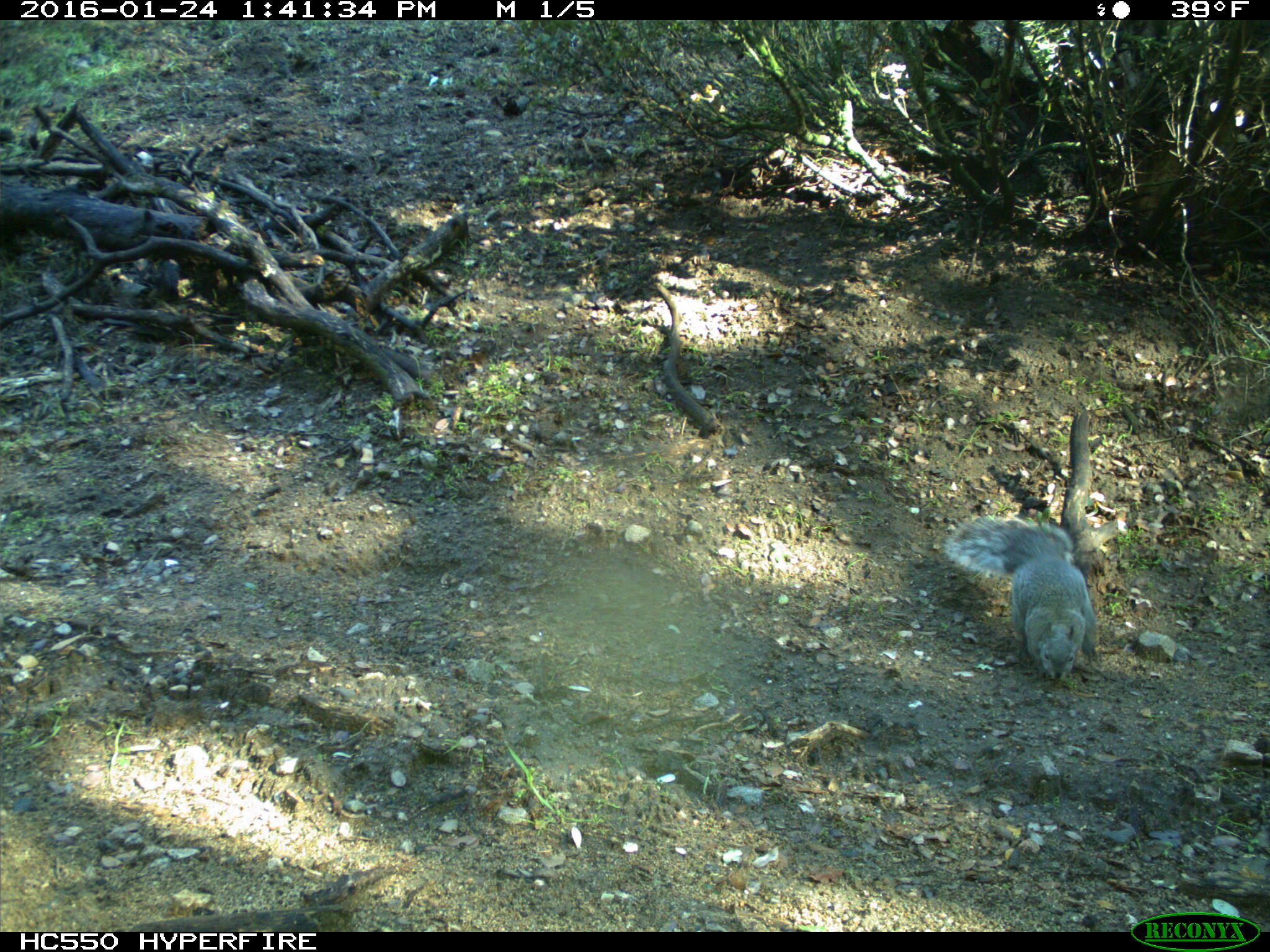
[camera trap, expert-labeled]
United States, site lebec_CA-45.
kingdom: Animalia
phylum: Chordata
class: Mammalia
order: Rodentia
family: Sciuridae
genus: Sciurus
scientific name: Sciurus carolinensis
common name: eastern gray squirrel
Sciurus carolinensis (eastern gray squirrel).